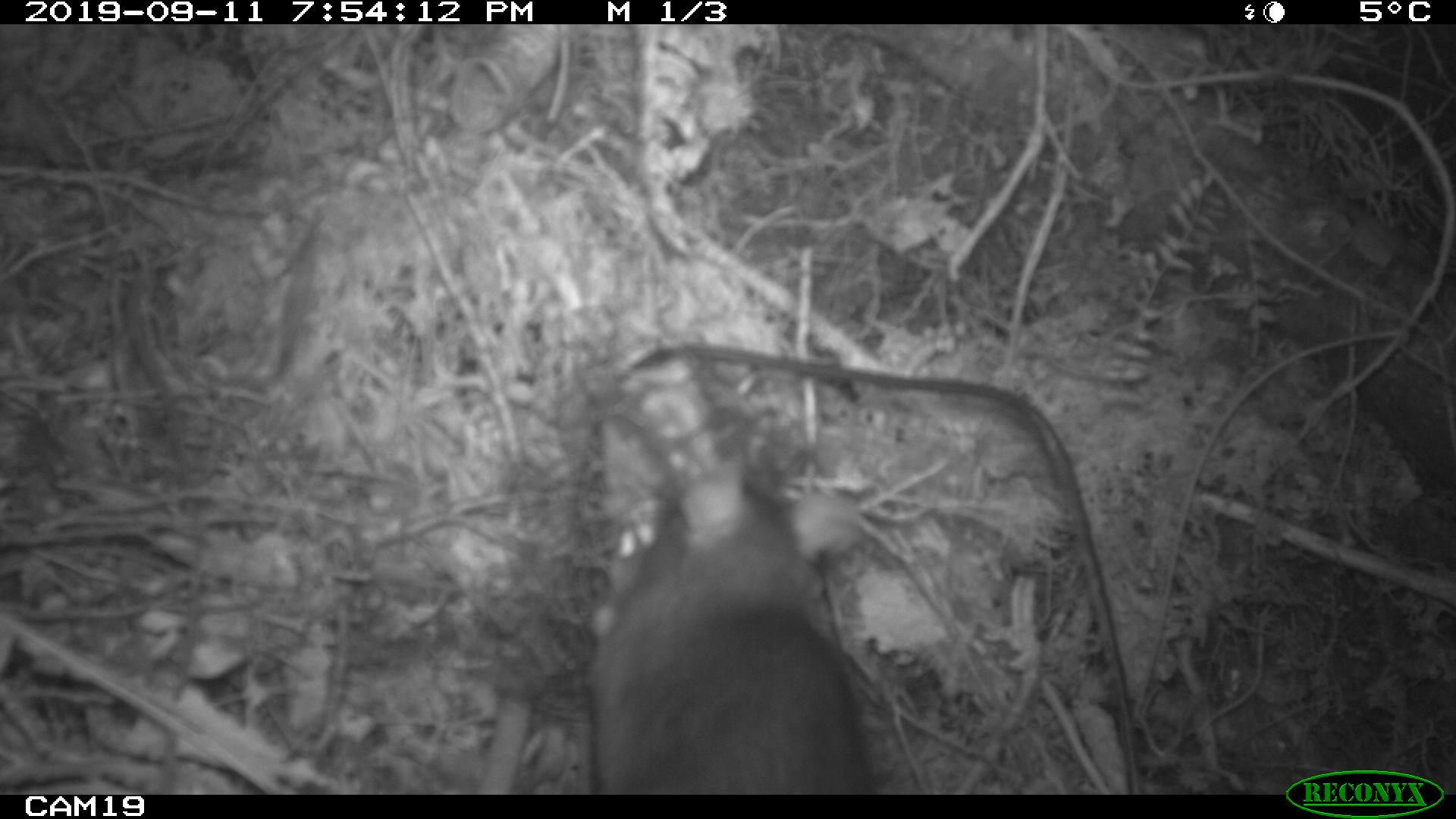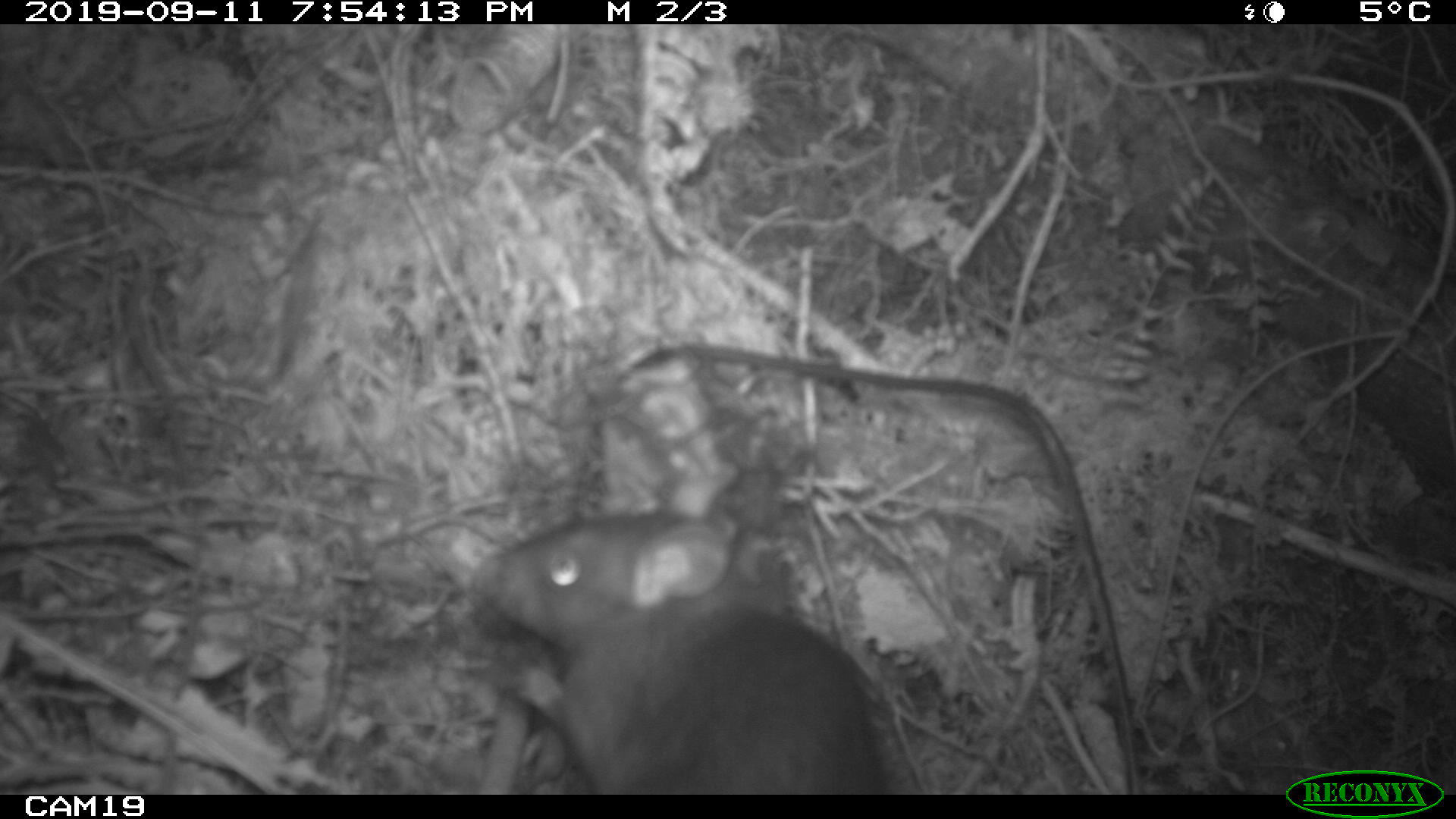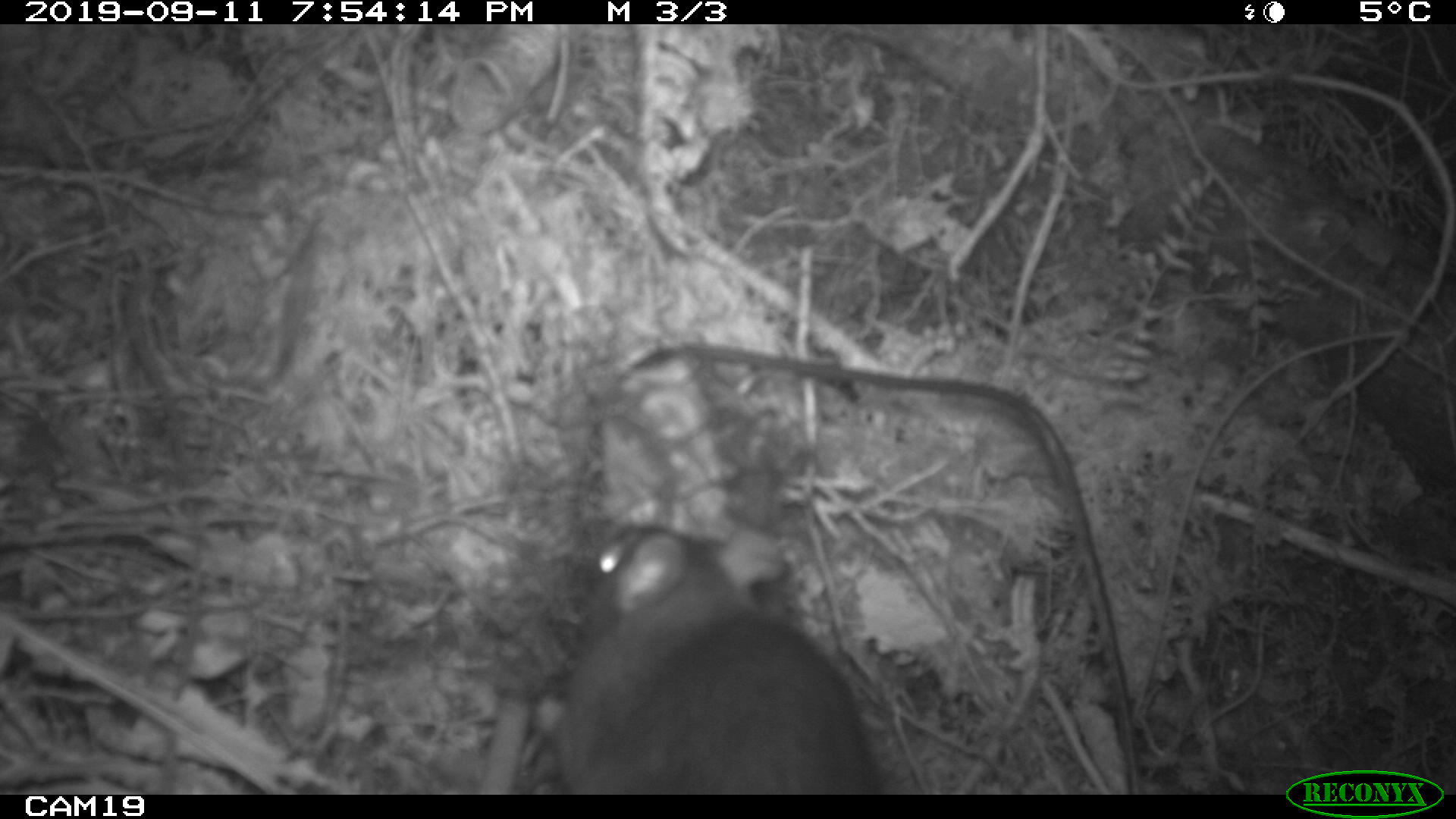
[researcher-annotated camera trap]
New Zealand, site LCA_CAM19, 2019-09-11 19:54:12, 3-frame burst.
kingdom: Animalia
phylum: Chordata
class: Mammalia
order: Rodentia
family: Muridae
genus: Rattus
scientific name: Rattus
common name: rat